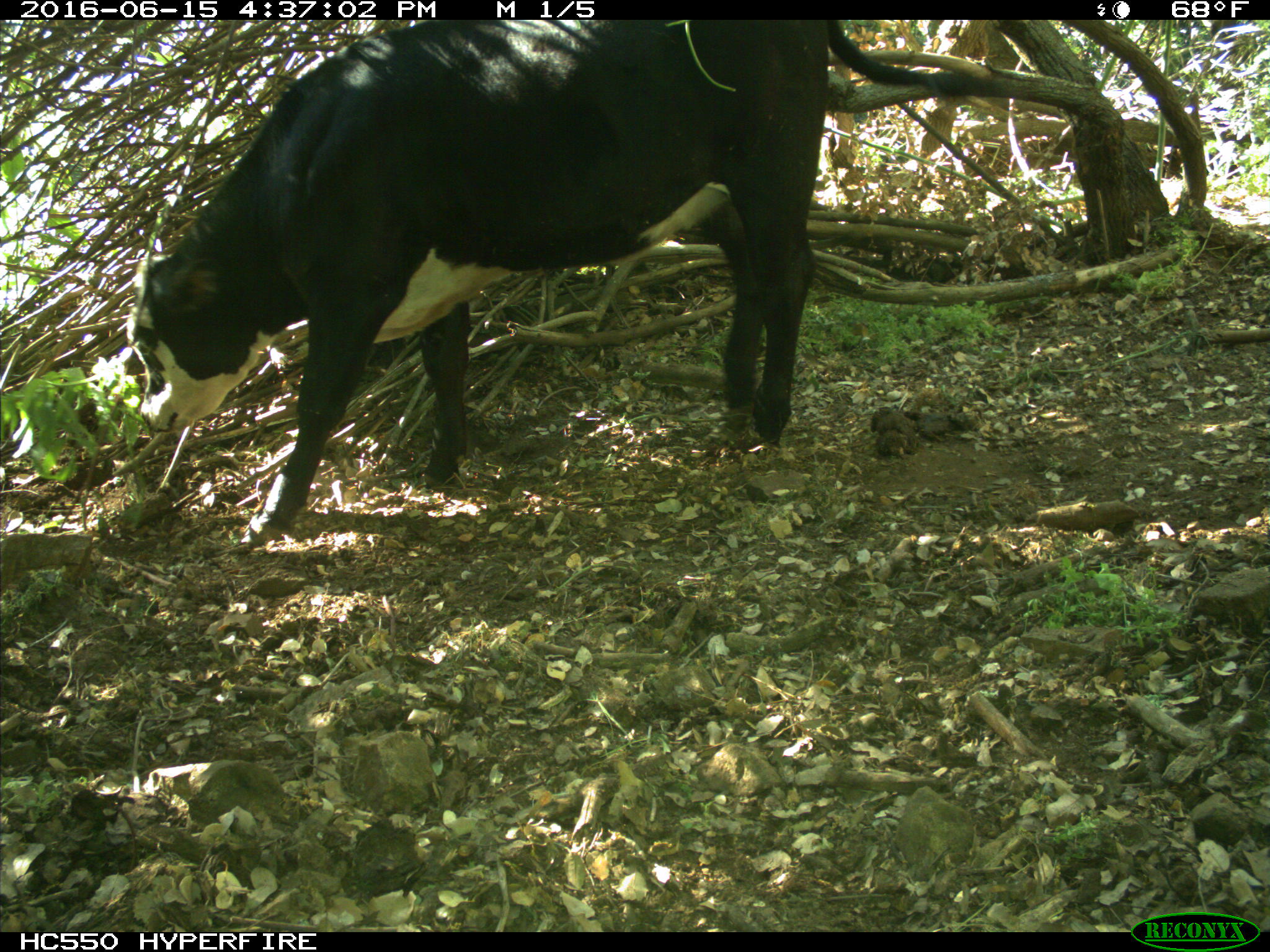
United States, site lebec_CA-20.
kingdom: Animalia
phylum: Chordata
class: Mammalia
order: Artiodactyla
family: Bovidae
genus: Bos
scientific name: Bos taurus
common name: domestic cow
Bos taurus (domestic cow).